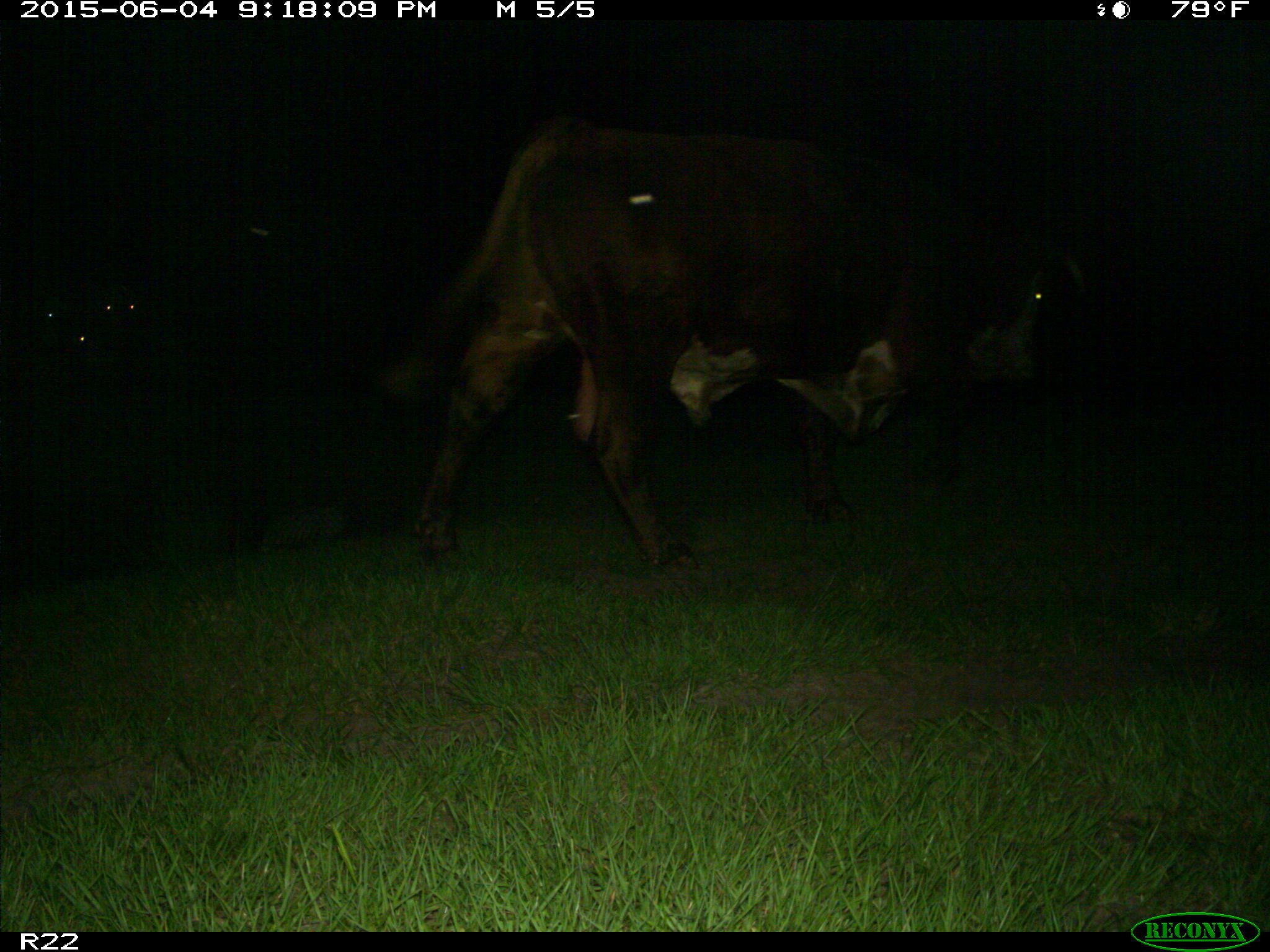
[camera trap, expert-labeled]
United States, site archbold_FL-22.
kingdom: Animalia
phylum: Chordata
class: Mammalia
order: Artiodactyla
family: Bovidae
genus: Bos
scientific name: Bos taurus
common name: domestic cow